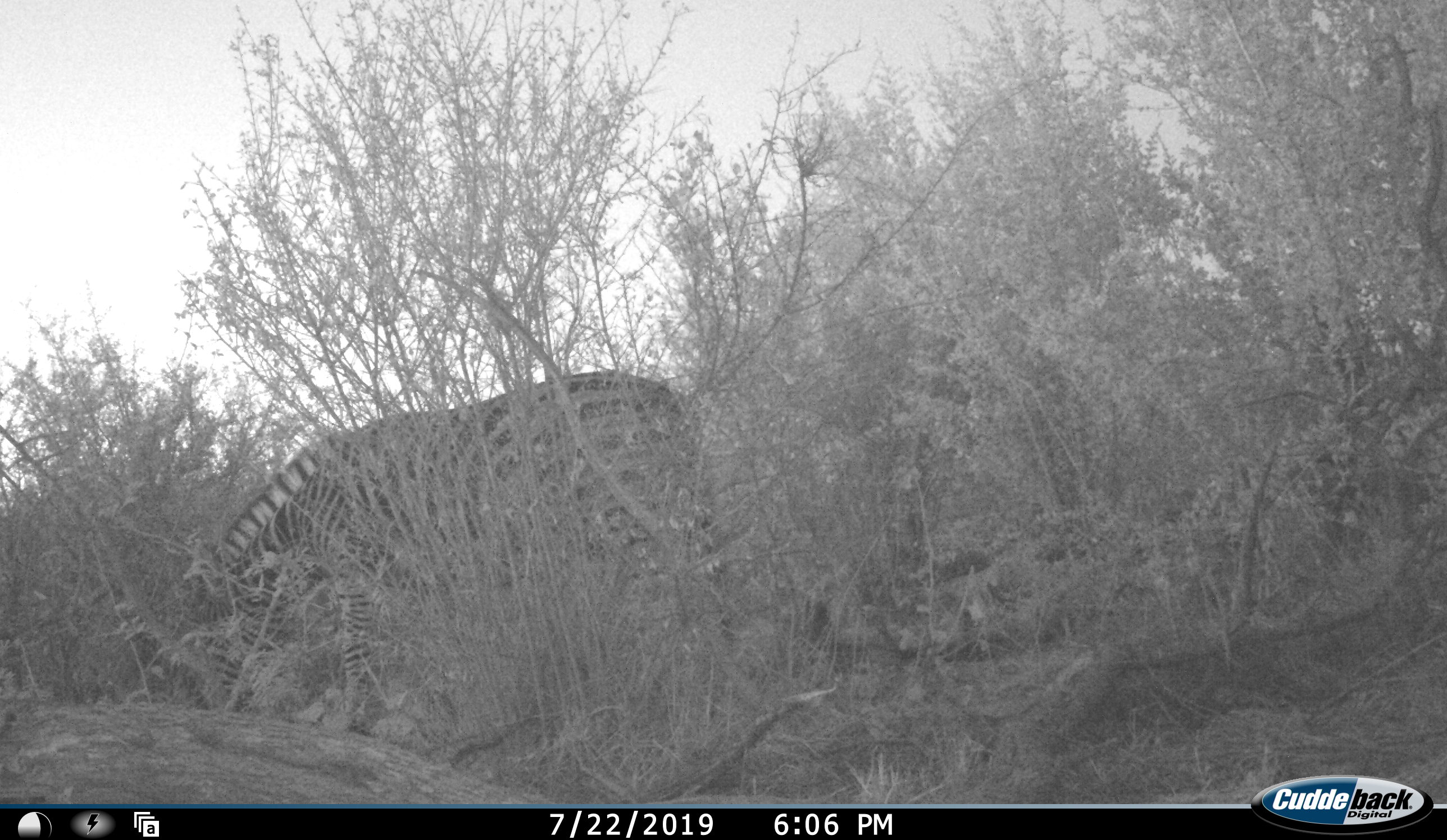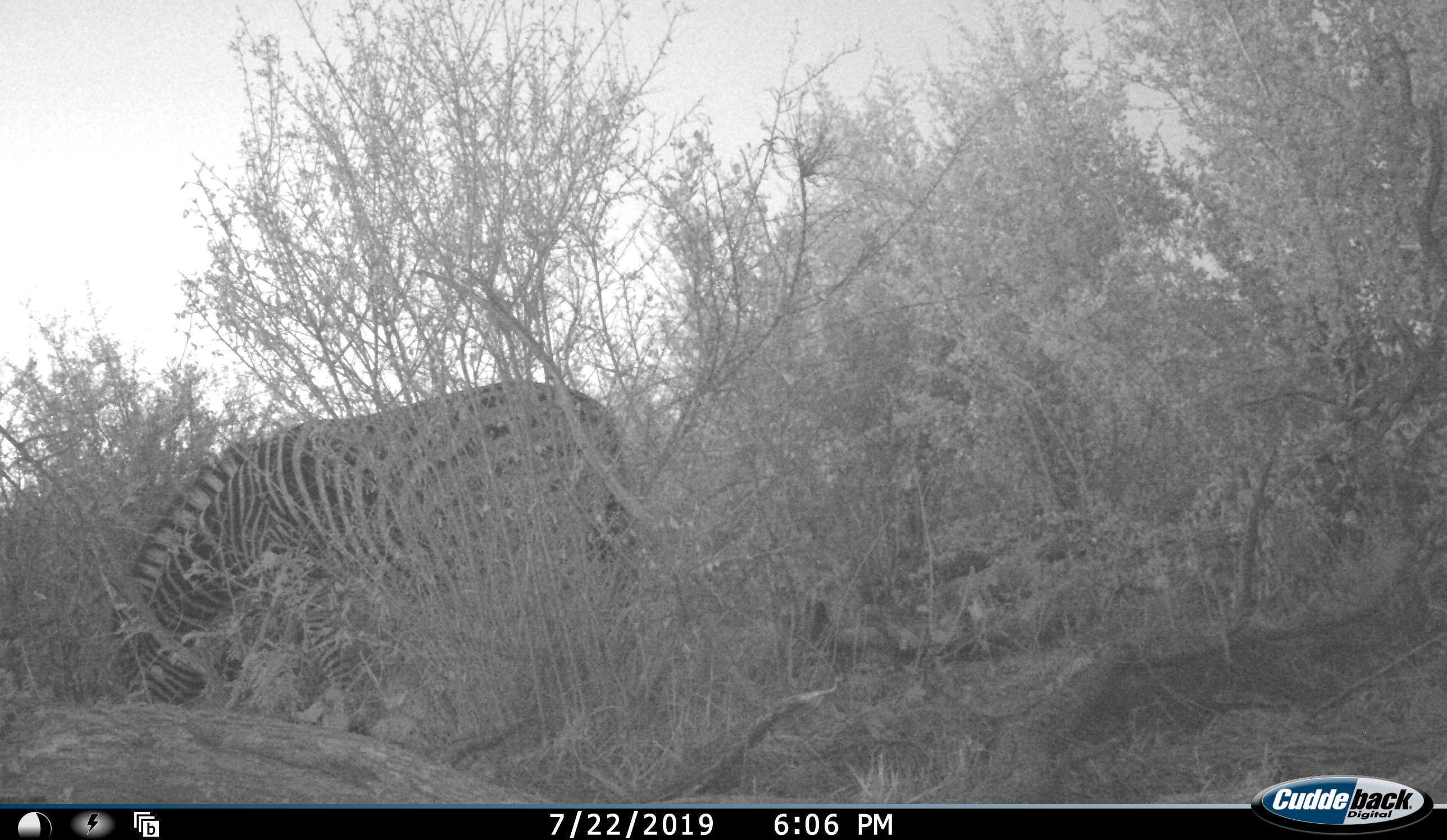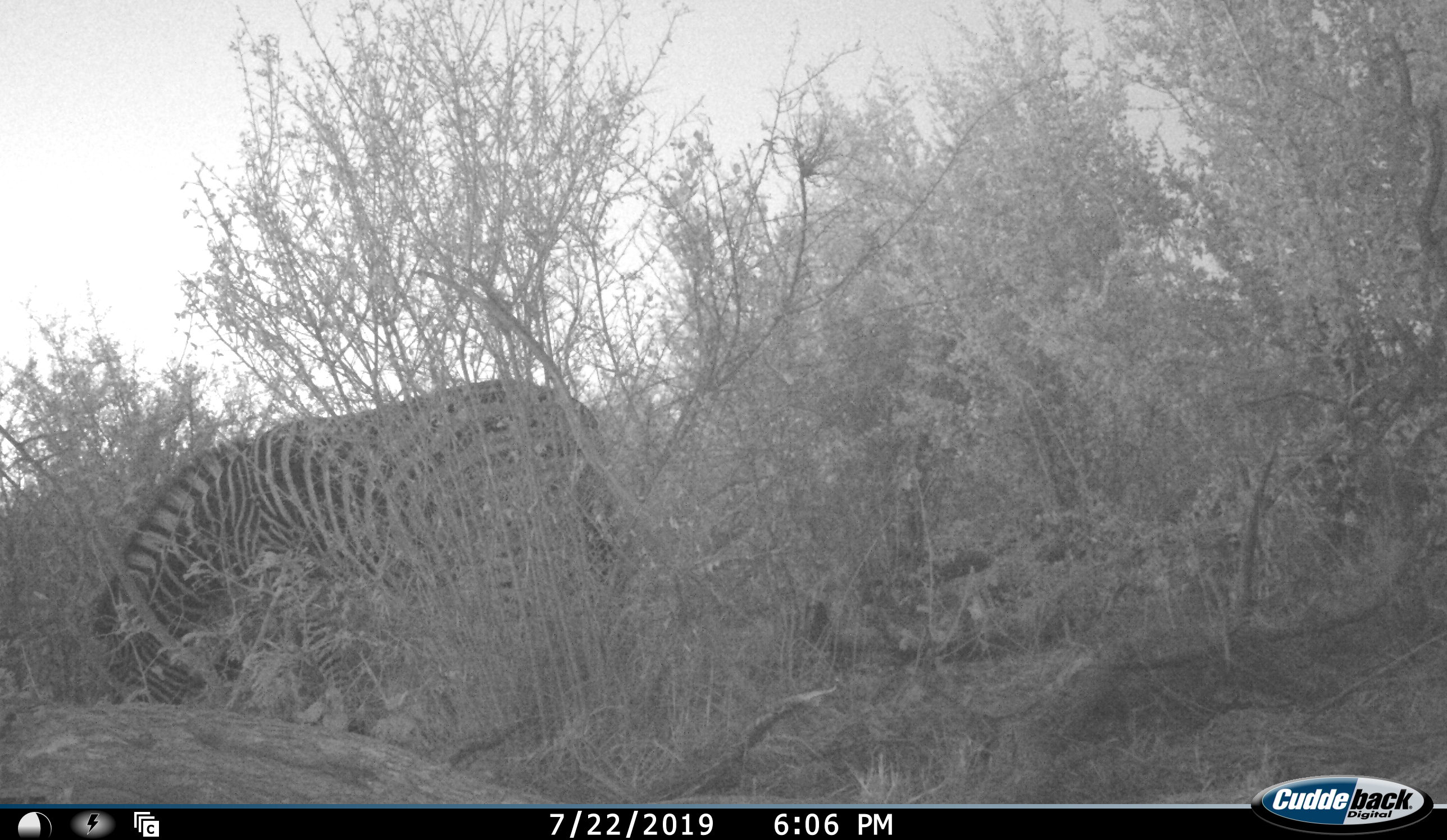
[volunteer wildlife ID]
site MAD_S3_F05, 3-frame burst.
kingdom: Animalia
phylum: Chordata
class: Mammalia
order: Perissodactyla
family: Equidae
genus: Equus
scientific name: Equus quagga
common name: plains zebra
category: zebraplains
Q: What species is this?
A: Zebraplains (plains zebra) (Equus quagga).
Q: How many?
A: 1.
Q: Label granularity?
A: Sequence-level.